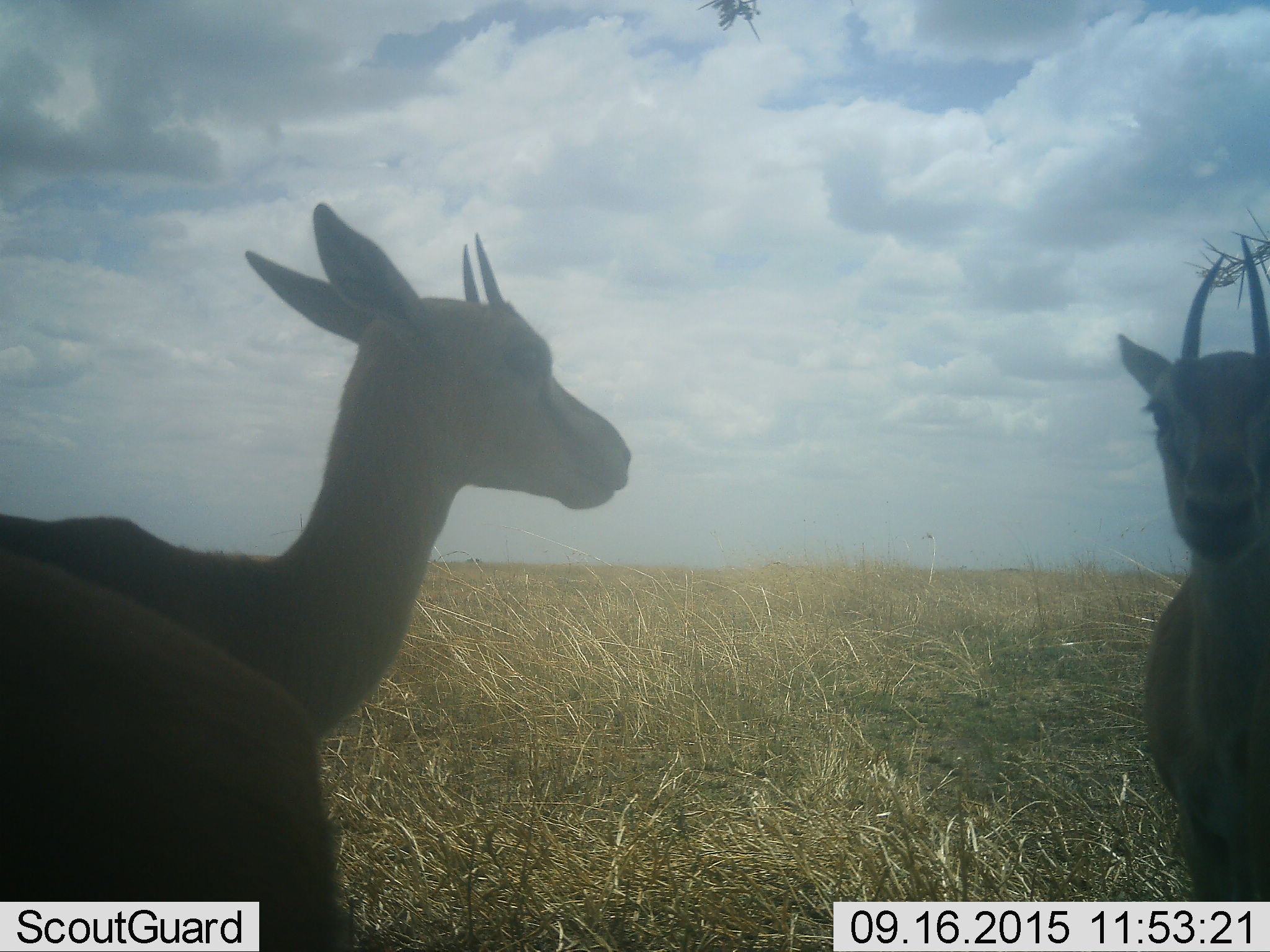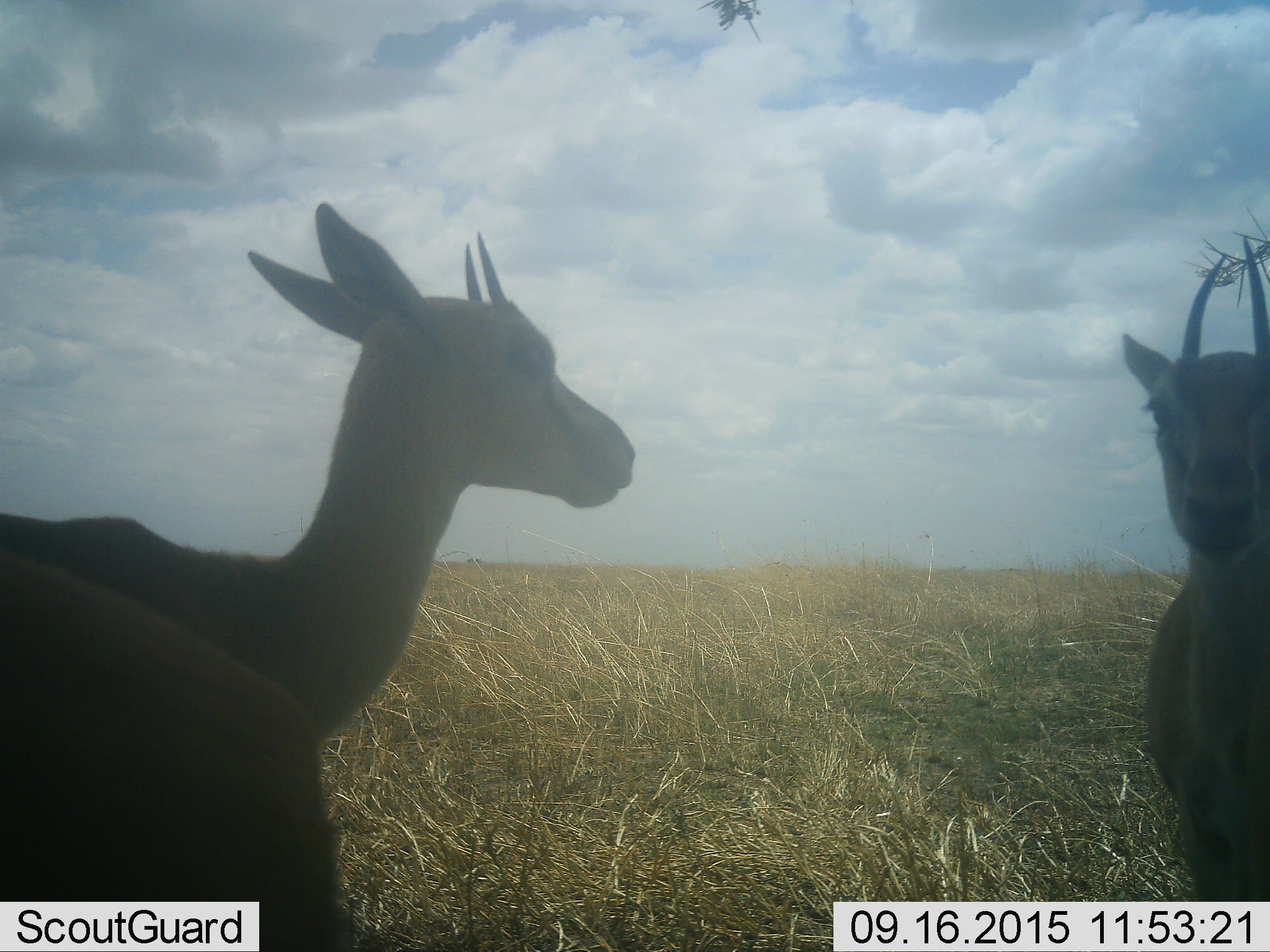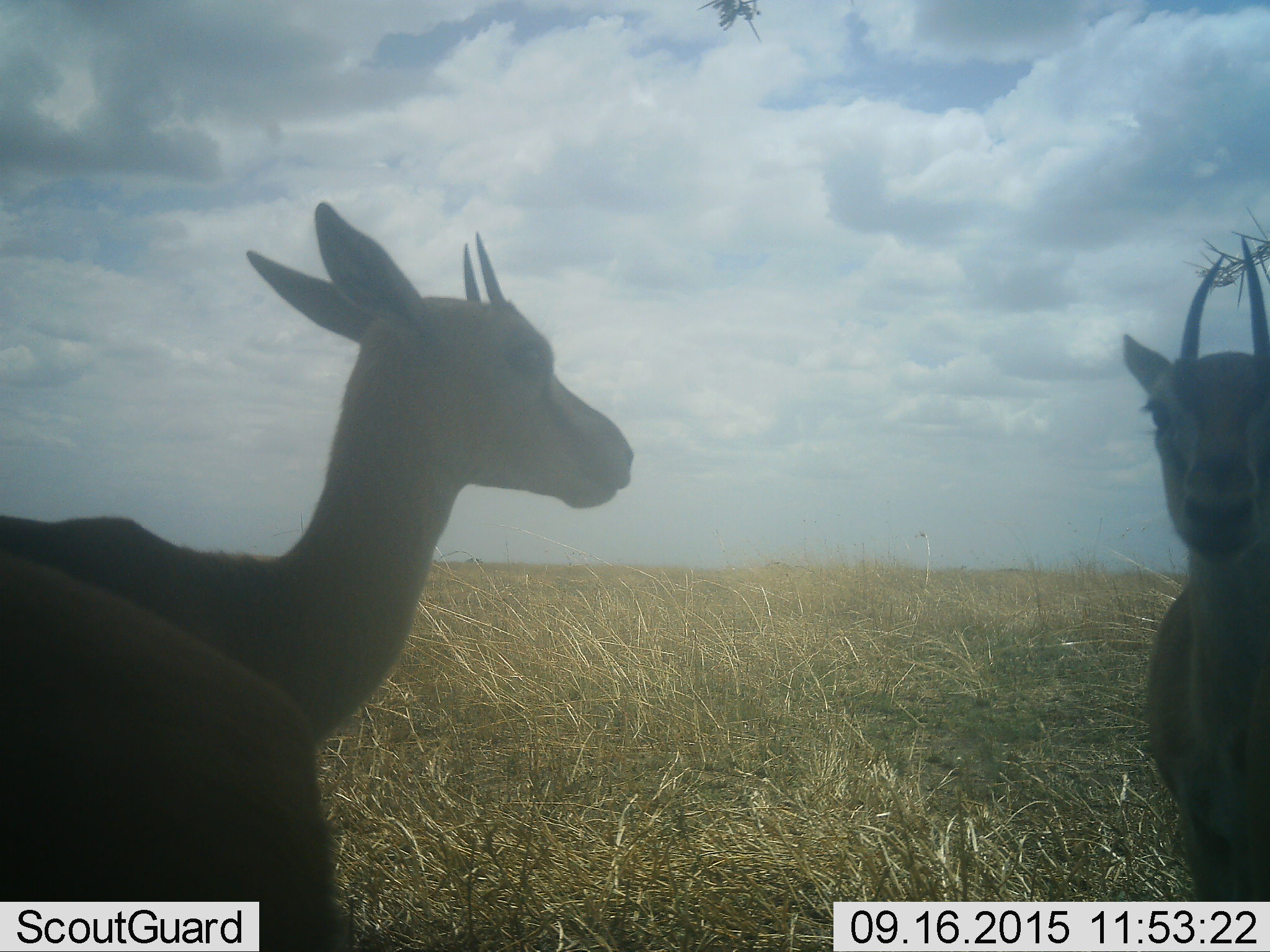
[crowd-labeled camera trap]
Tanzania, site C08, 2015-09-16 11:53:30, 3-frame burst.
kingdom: Animalia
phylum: Chordata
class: Mammalia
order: Artiodactyla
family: Bovidae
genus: Eudorcas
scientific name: Eudorcas thomsonii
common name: thomson's gazelle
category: gazellethomsons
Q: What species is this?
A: Gazellethomsons (thomson's gazelle) (Eudorcas thomsonii).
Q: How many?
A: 2.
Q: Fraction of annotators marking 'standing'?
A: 93%.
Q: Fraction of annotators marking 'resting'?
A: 13%.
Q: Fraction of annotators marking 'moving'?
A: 0%.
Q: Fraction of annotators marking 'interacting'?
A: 13%.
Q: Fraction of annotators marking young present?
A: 20%.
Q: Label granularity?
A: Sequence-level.